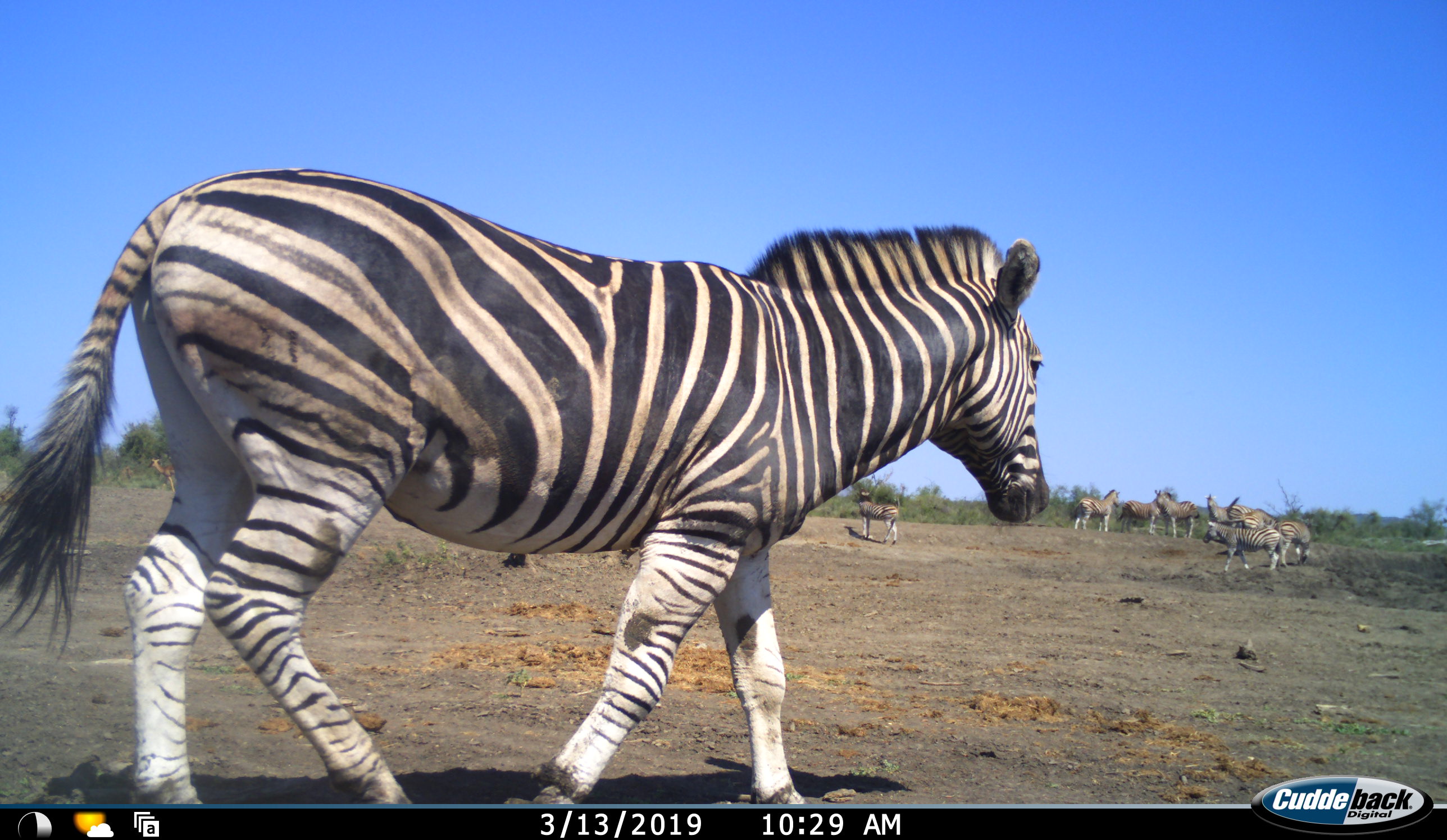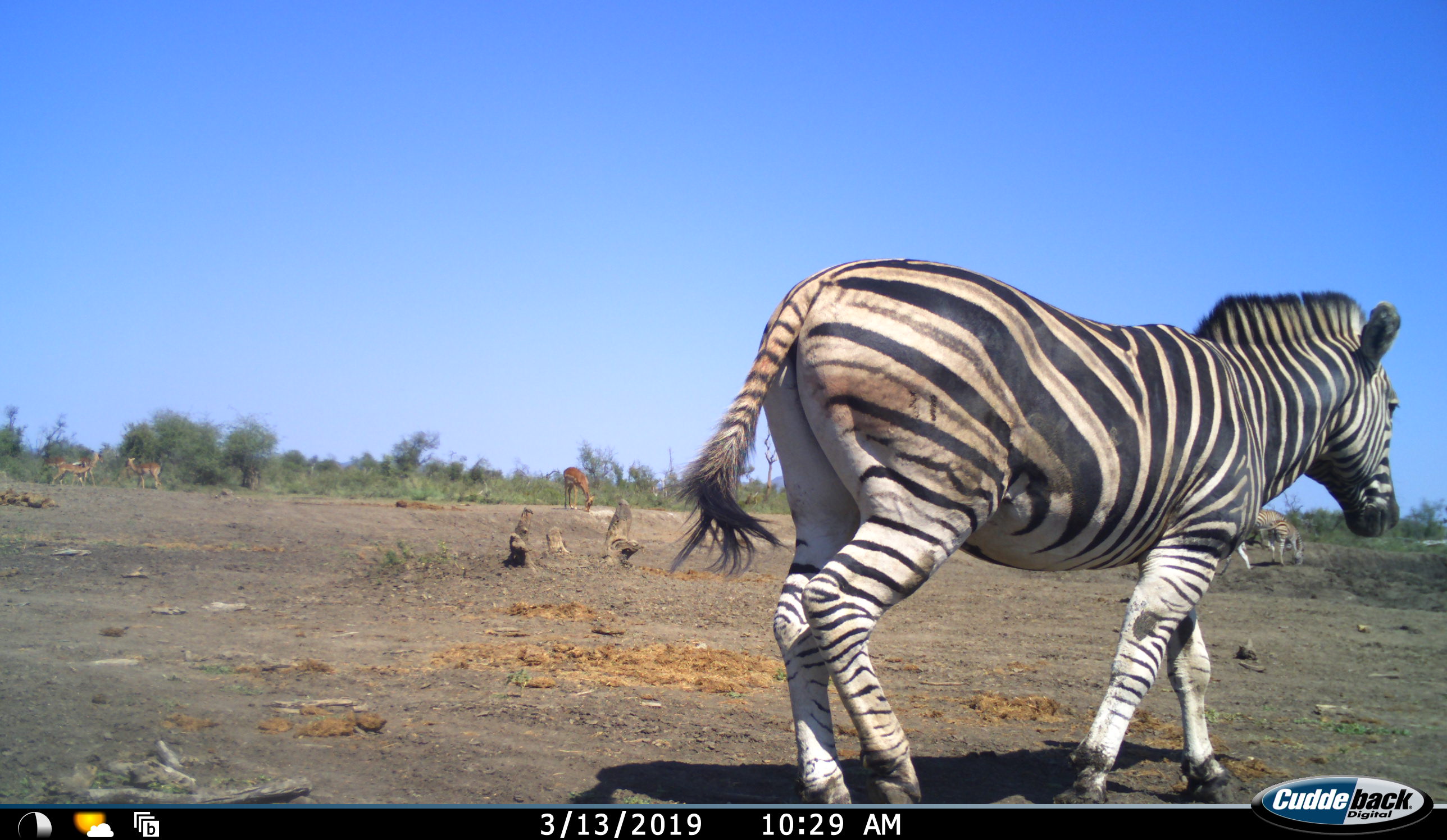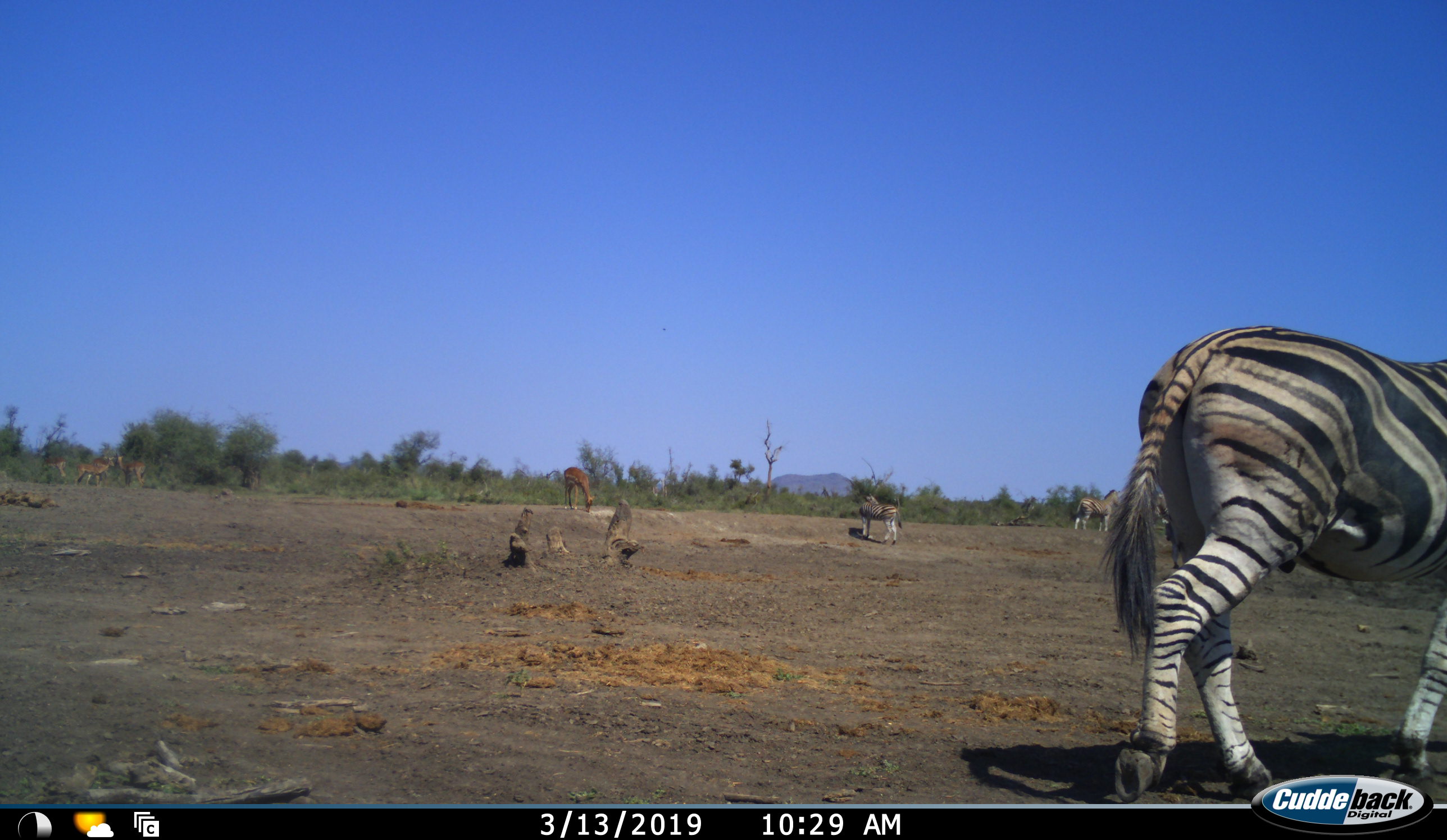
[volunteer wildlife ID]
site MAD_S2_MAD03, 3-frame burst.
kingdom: Animalia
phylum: Chordata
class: Mammalia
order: Perissodactyla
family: Equidae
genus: Equus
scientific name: Equus quagga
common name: plains zebra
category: zebraplains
Zebraplains (plains zebra) (Equus quagga), count 10. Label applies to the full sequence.